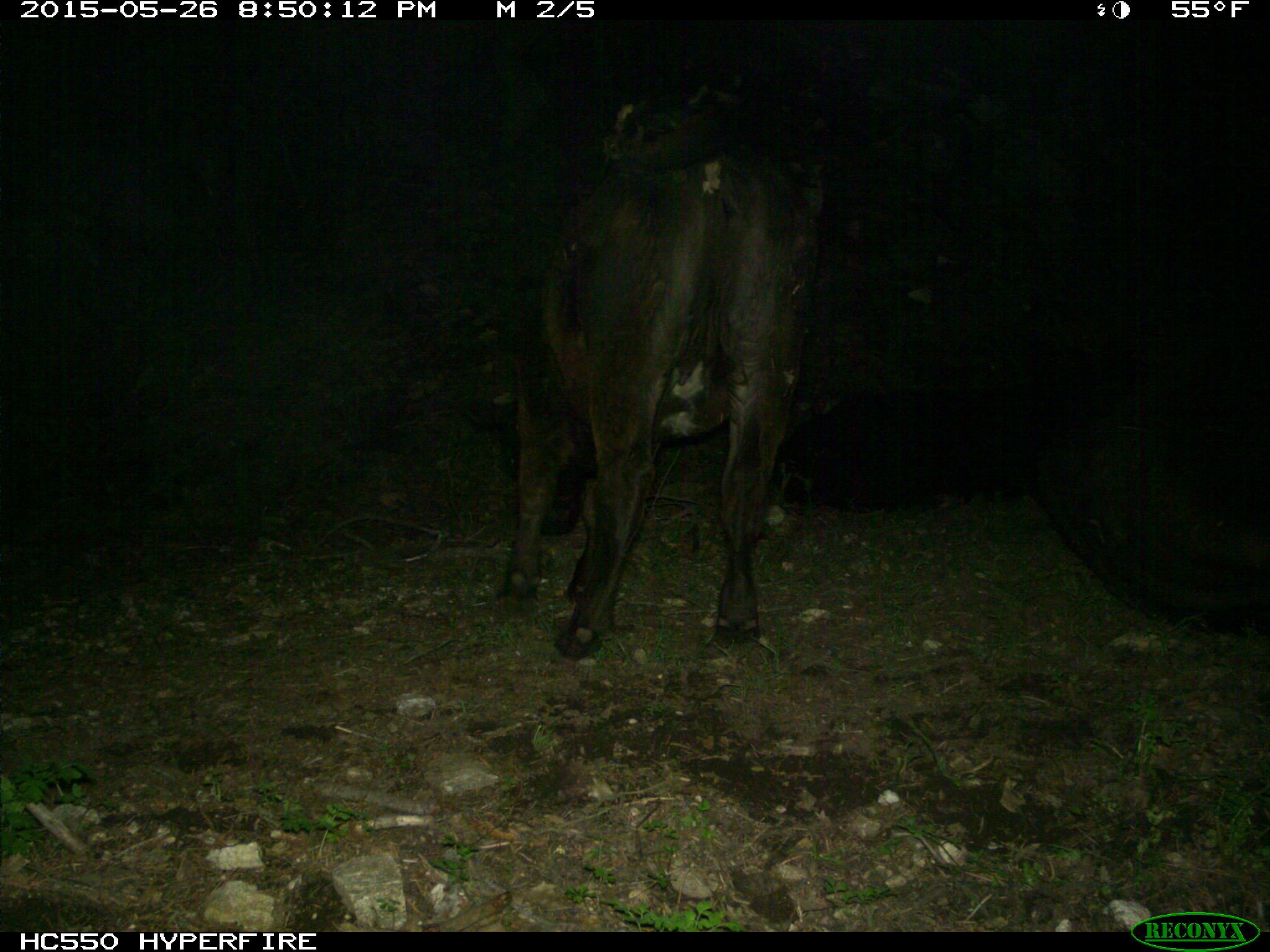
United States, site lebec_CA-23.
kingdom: Animalia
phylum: Chordata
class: Mammalia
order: Artiodactyla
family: Bovidae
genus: Bos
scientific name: Bos taurus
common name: domestic cow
Bos taurus (domestic cow).